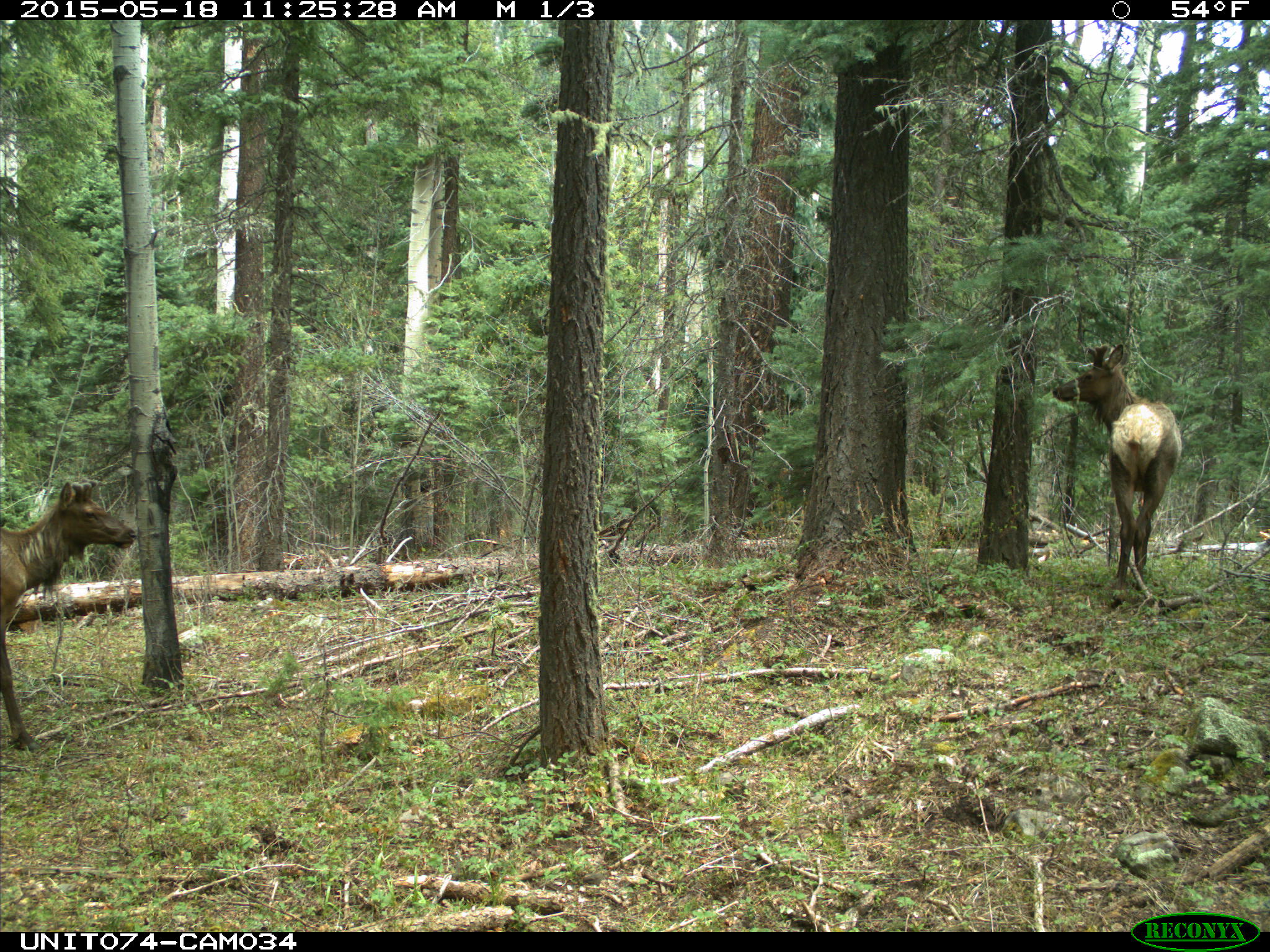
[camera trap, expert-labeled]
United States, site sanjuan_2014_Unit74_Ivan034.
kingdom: Animalia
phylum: Chordata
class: Mammalia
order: Artiodactyla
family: Cervidae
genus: Cervus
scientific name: Cervus elaphus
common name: red deer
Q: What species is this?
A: Cervus elaphus (red deer).